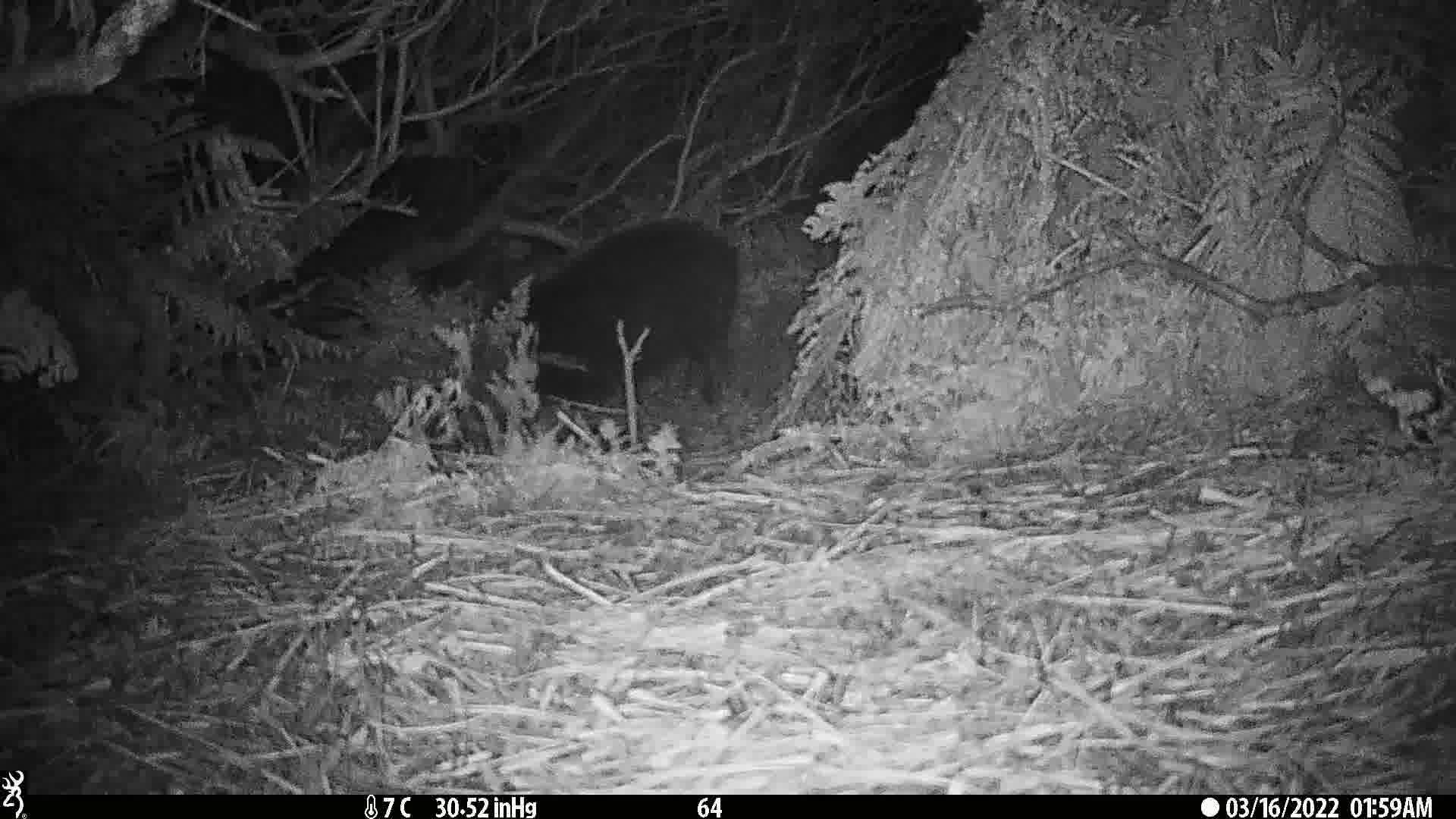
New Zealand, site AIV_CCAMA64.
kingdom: Animalia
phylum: Chordata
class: Mammalia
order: Artiodactyla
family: Suidae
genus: Sus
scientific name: Sus scrofa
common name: pig